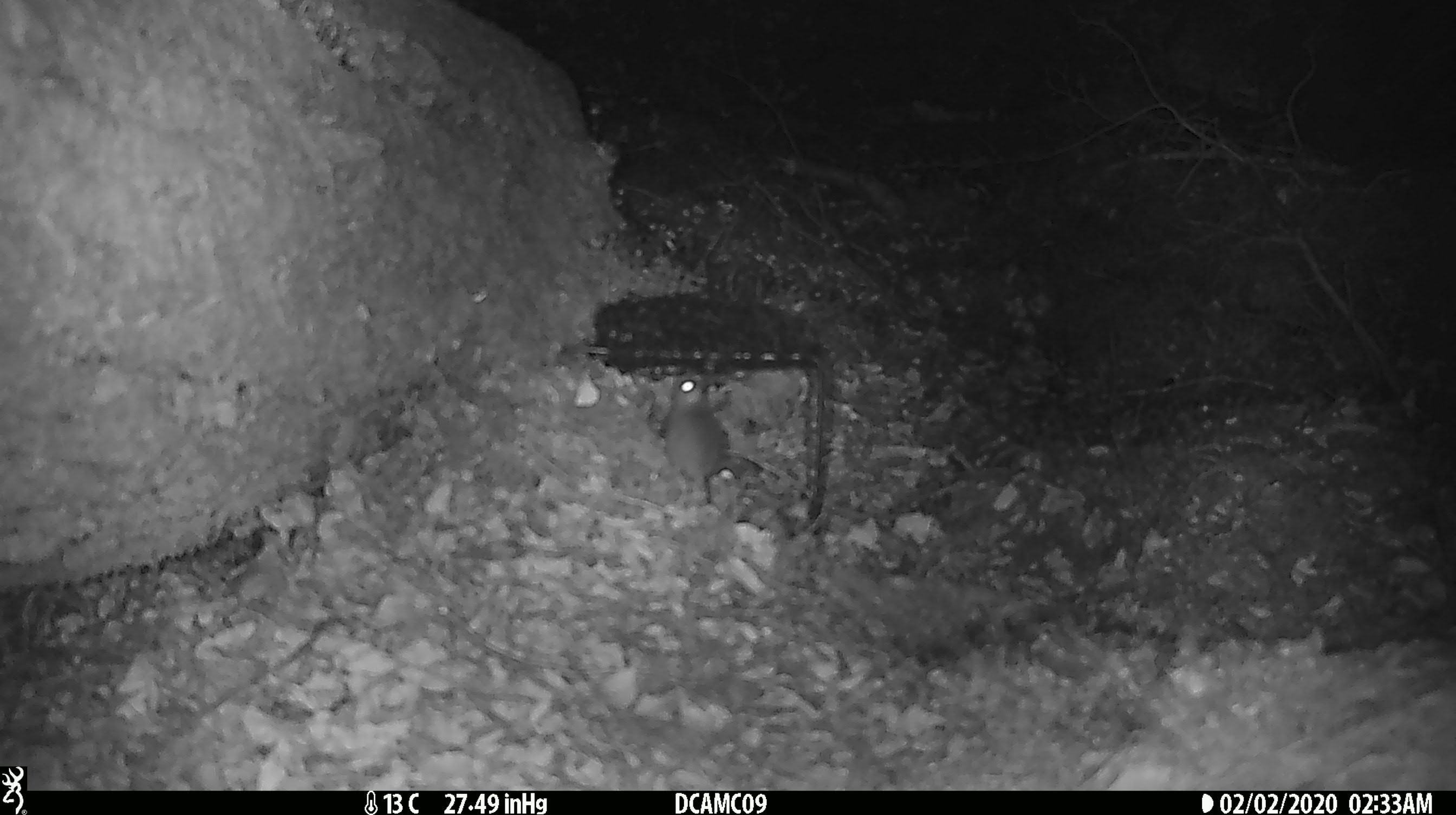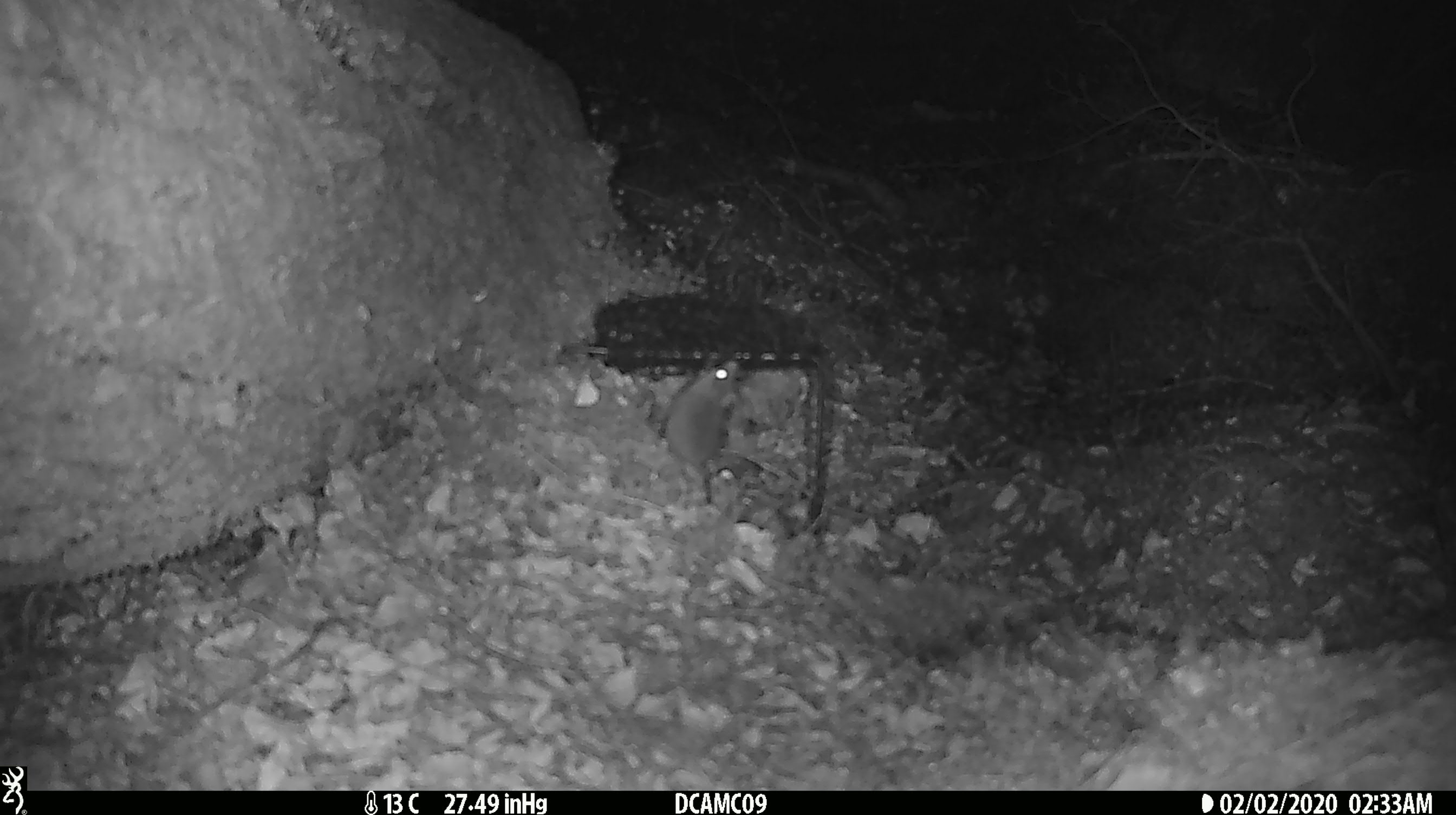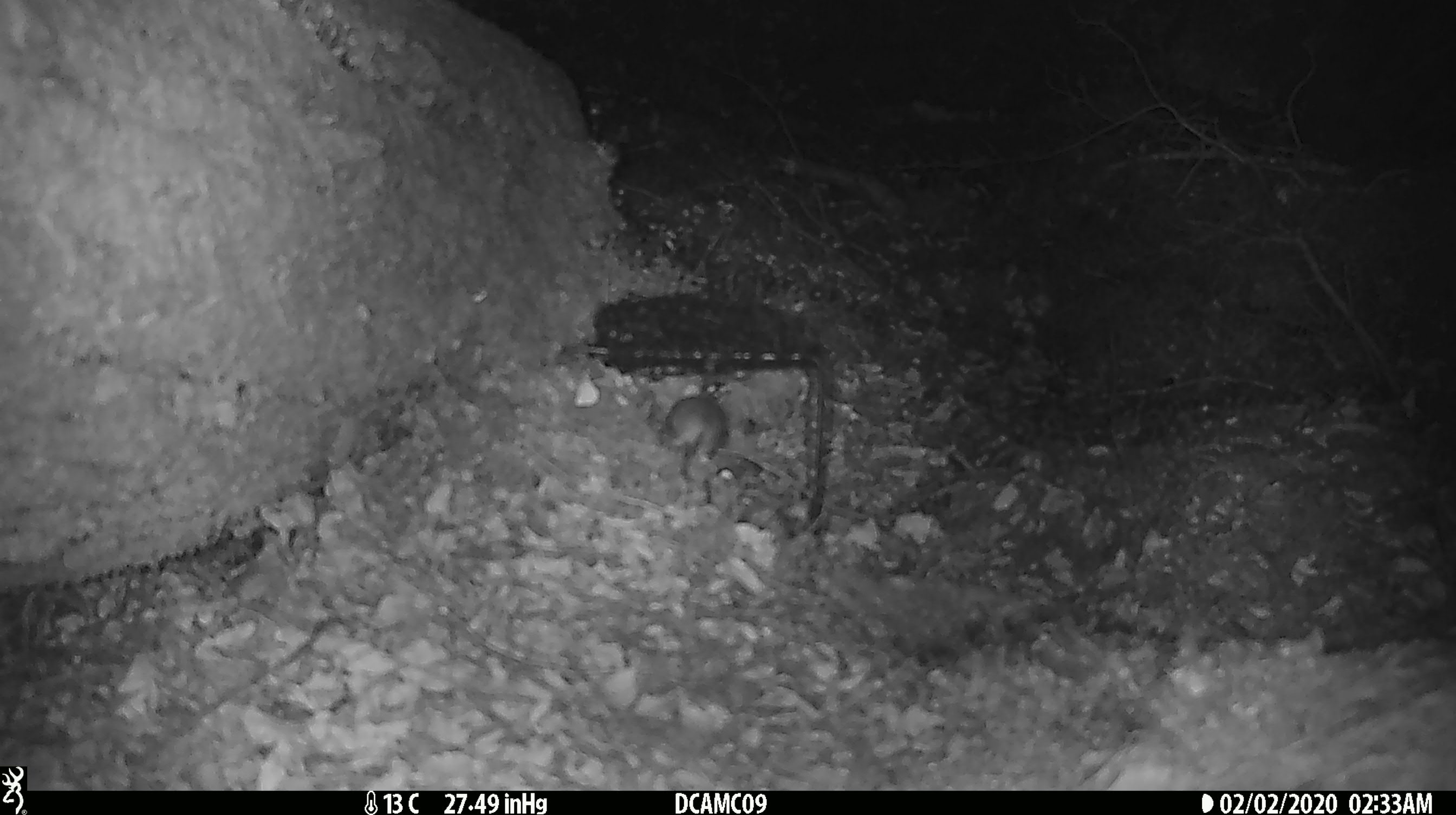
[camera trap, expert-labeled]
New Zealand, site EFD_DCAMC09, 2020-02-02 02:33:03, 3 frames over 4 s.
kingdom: Animalia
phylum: Chordata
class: Mammalia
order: Rodentia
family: Muridae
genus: Mus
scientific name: Mus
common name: mouse